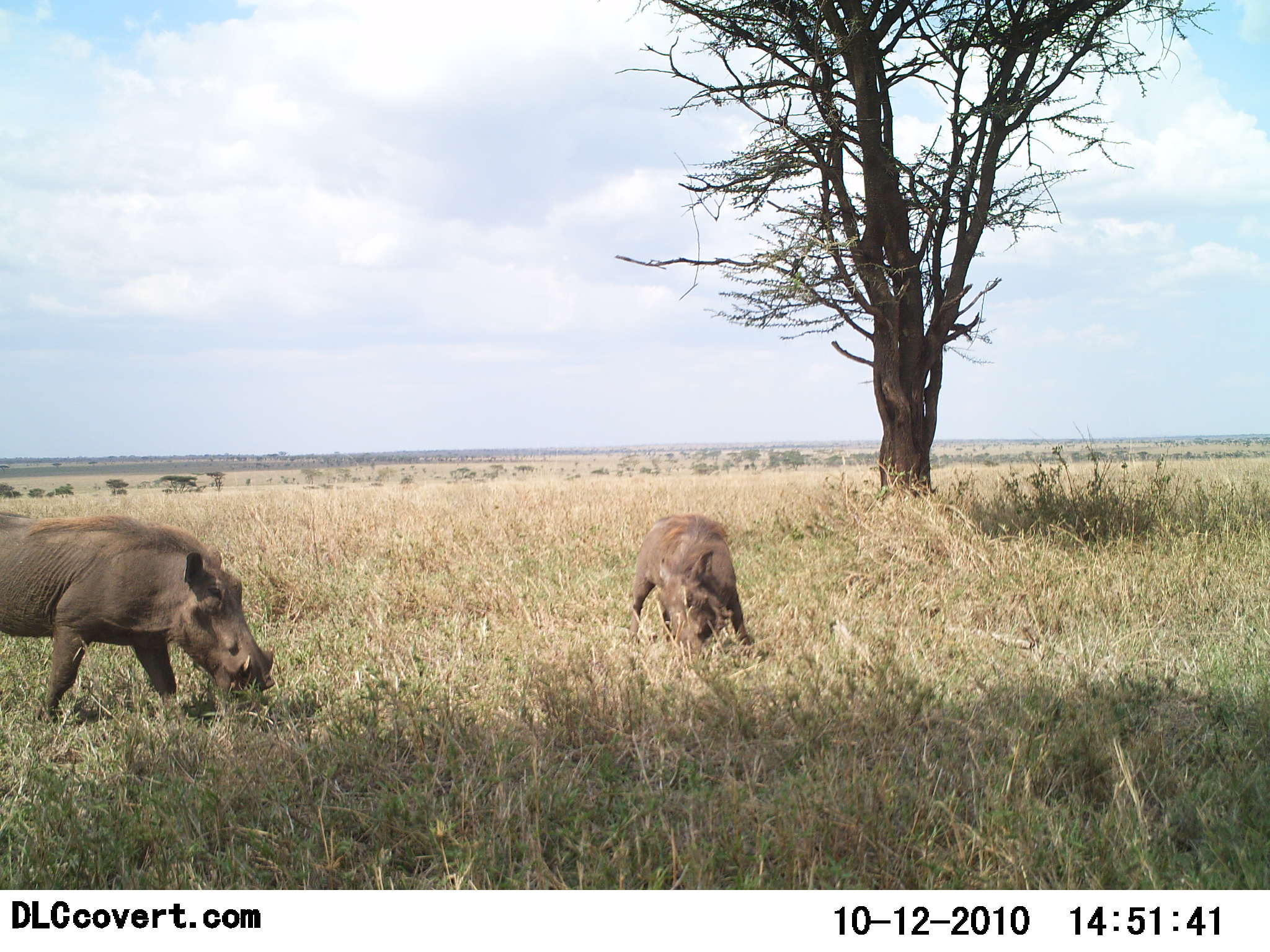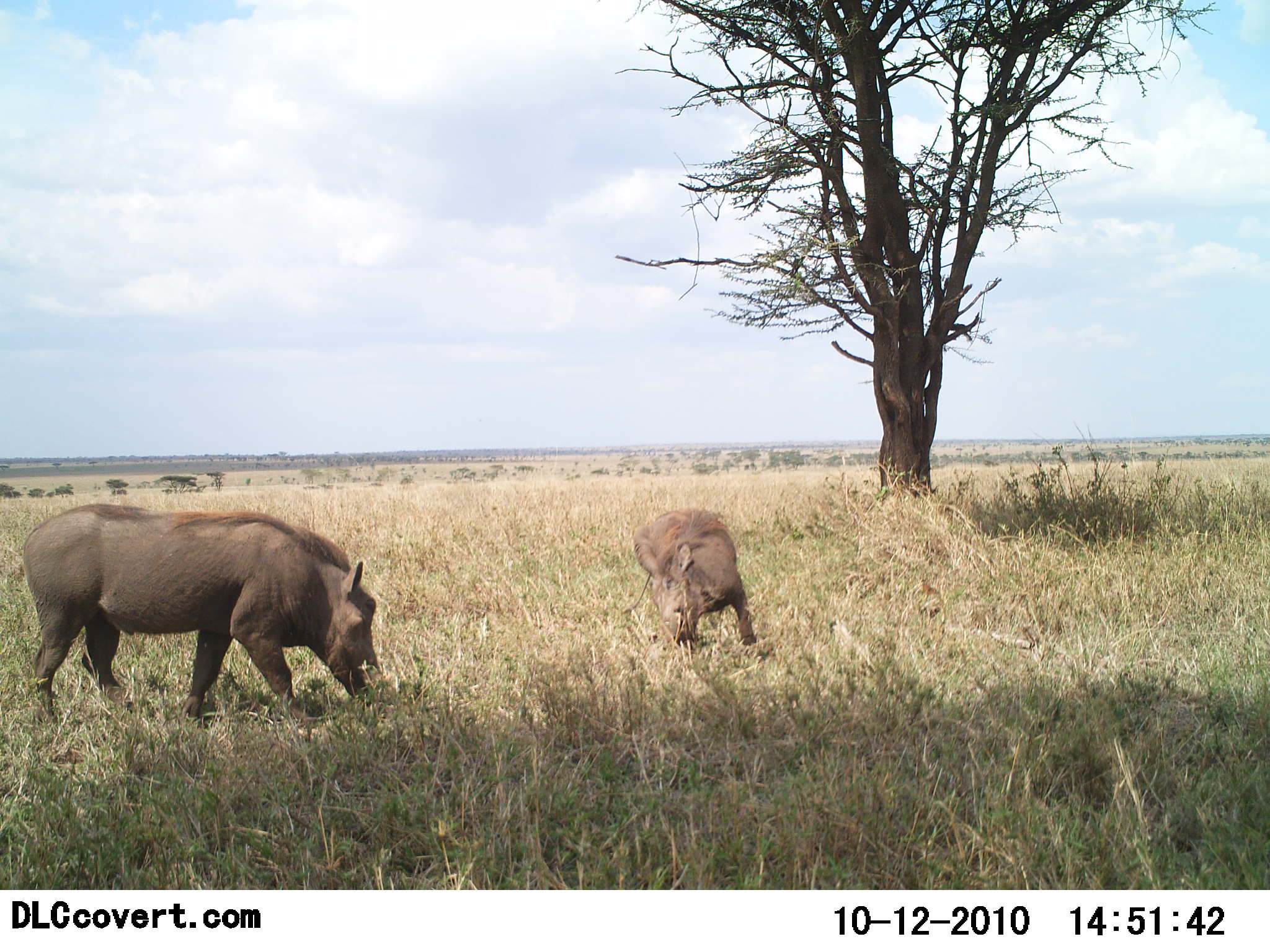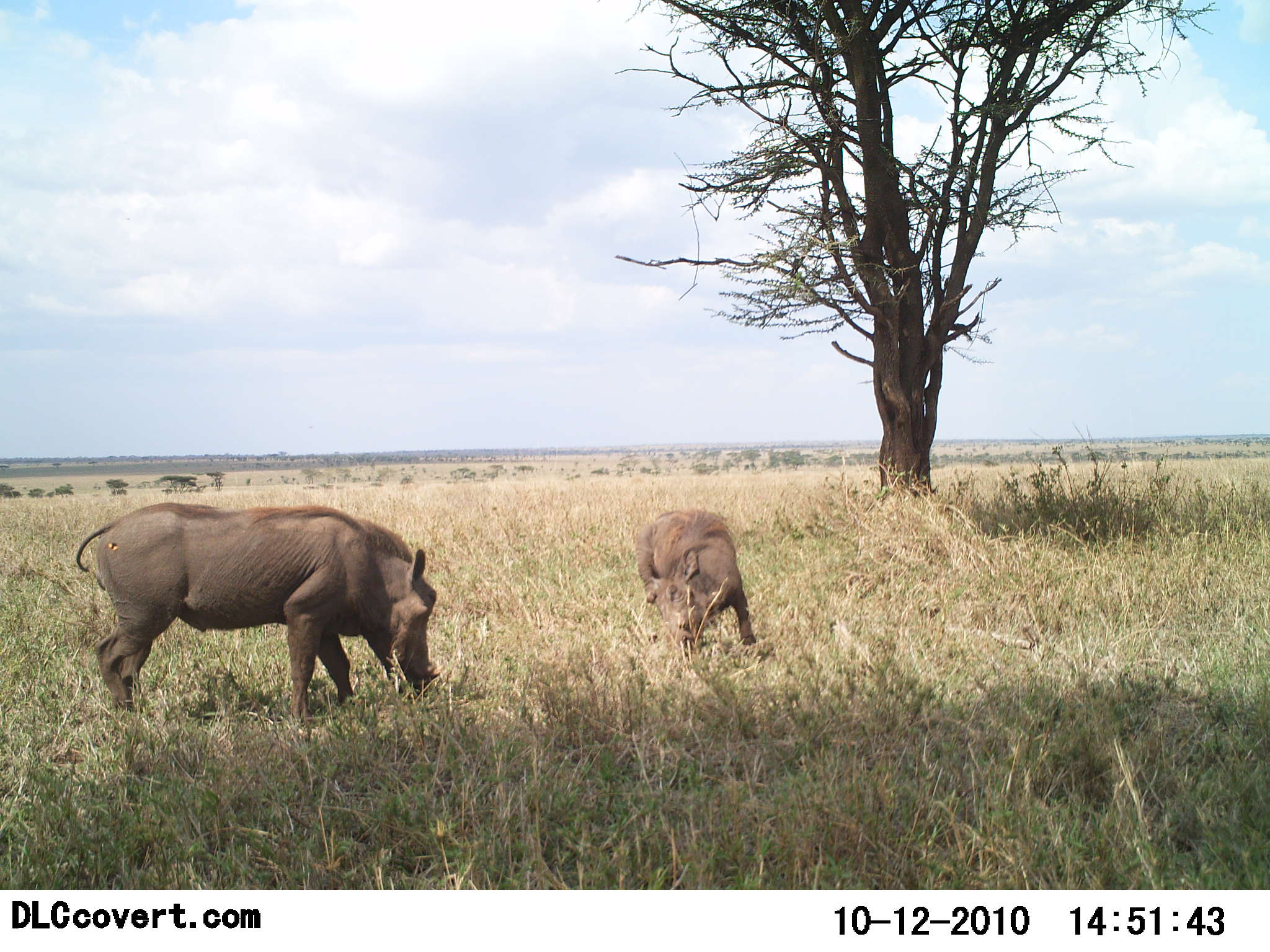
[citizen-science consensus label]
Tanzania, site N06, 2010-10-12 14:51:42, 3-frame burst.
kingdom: Animalia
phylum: Chordata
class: Mammalia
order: Artiodactyla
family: Suidae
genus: Phacochoerus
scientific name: Phacochoerus africanus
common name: warthog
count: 2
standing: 25%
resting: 0%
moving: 38%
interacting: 12%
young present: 0%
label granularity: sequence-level